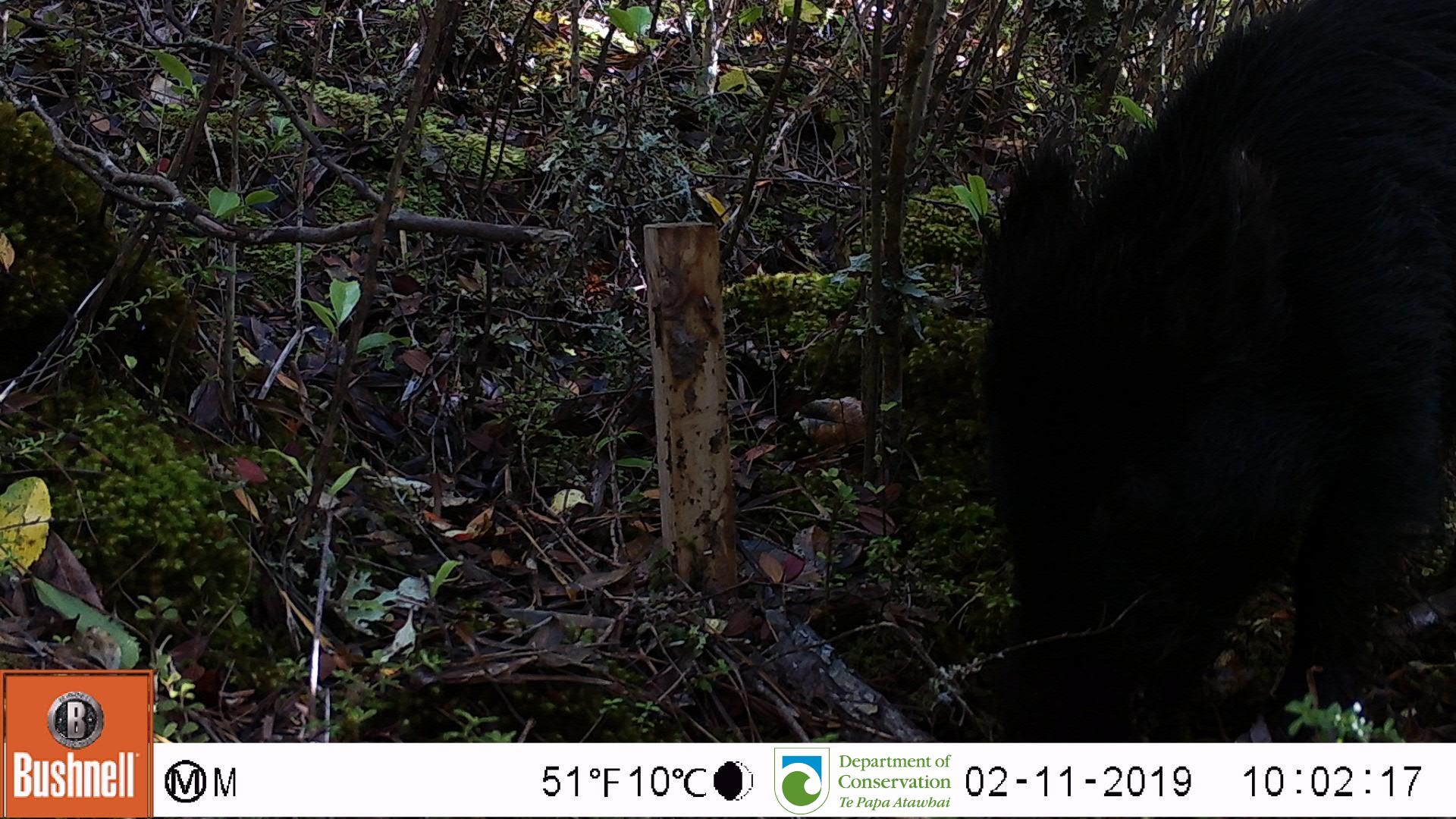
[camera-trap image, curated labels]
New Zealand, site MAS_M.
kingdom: Animalia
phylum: Chordata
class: Mammalia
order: Artiodactyla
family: Suidae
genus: Sus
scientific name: Sus scrofa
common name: pig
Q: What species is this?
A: Pig (Sus scrofa).